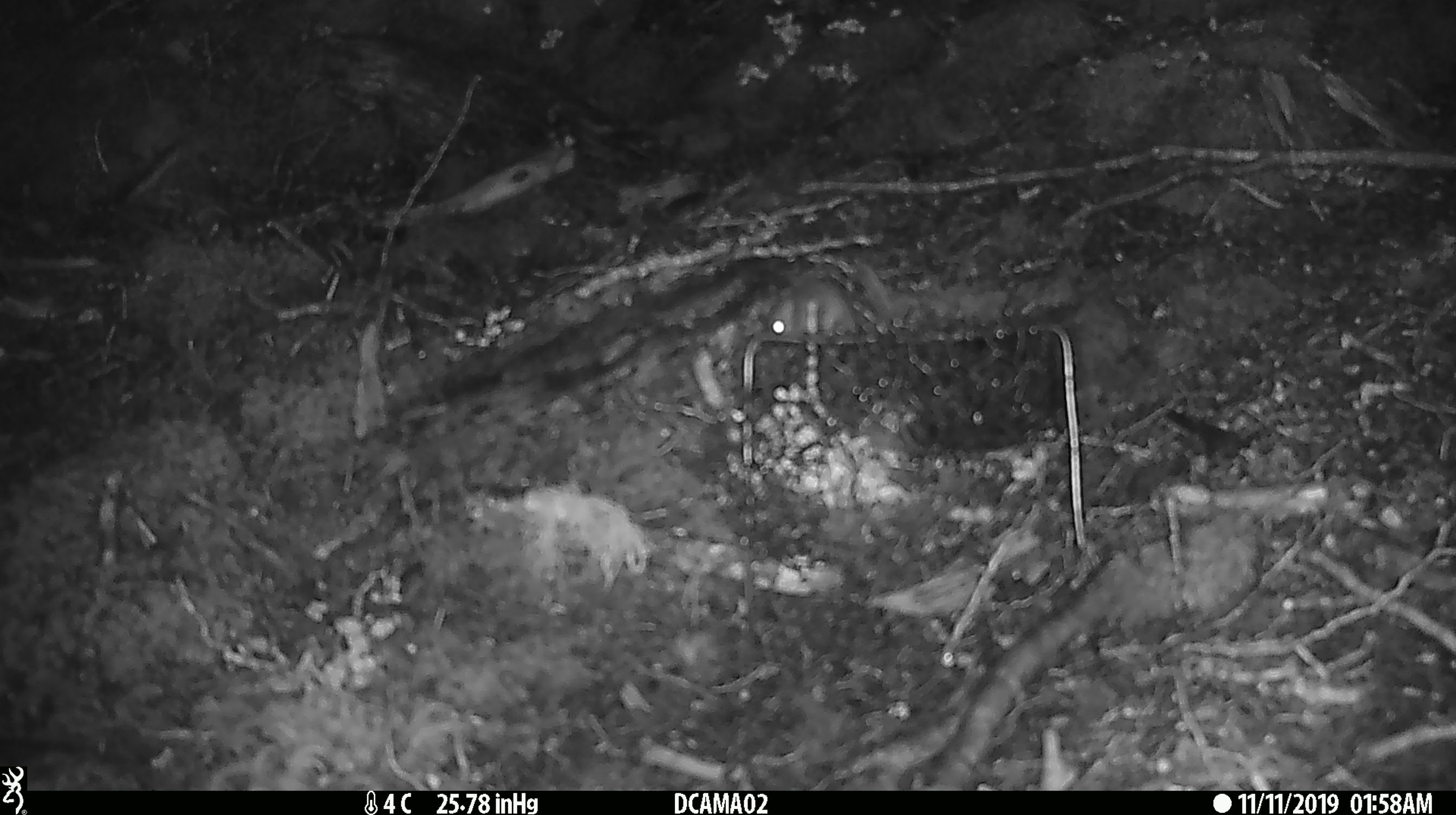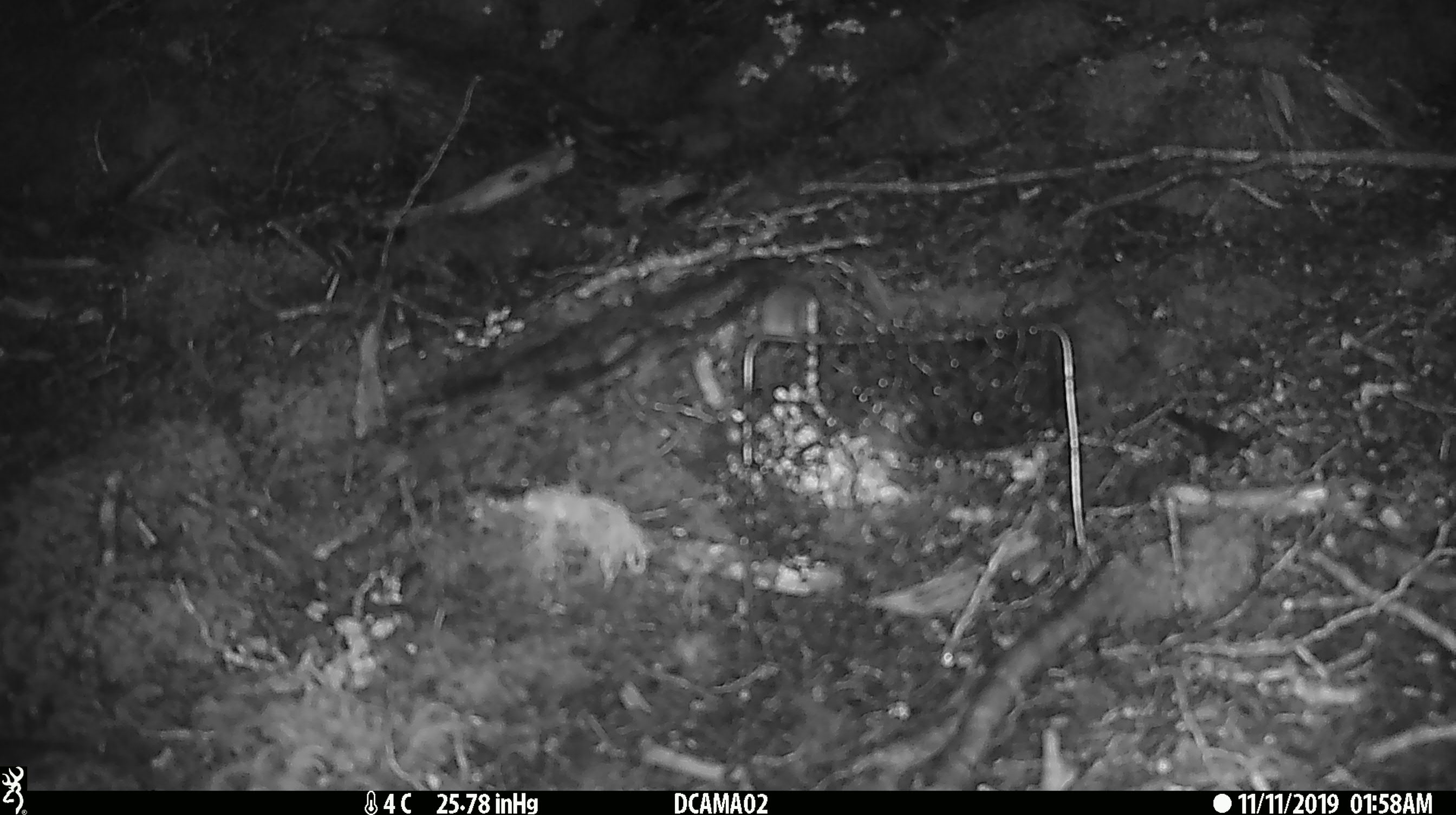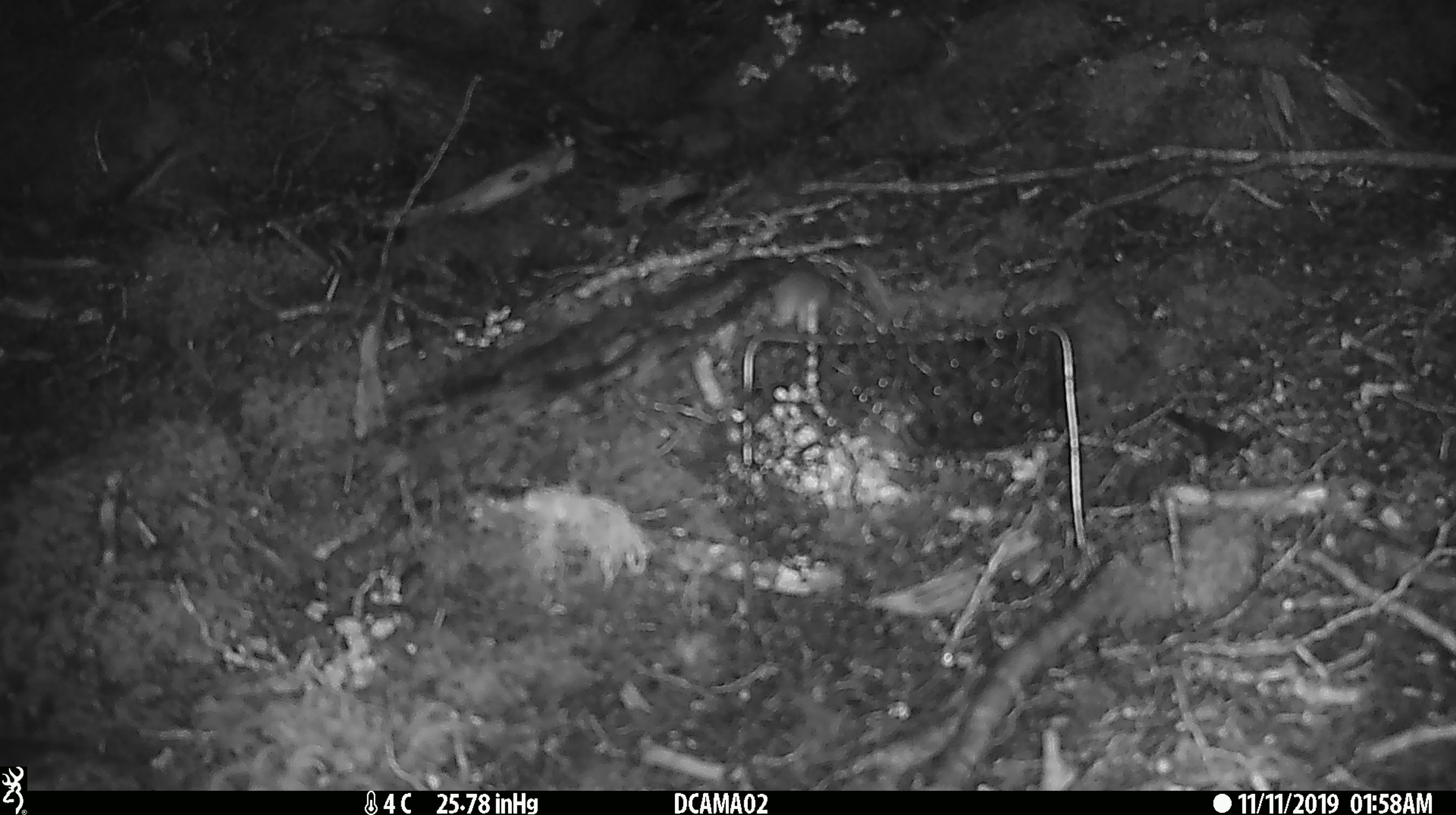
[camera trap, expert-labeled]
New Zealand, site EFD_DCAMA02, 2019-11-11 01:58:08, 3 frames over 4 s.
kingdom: Animalia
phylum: Chordata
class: Mammalia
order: Rodentia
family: Muridae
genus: Mus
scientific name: Mus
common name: mouse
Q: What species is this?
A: Mouse (Mus).